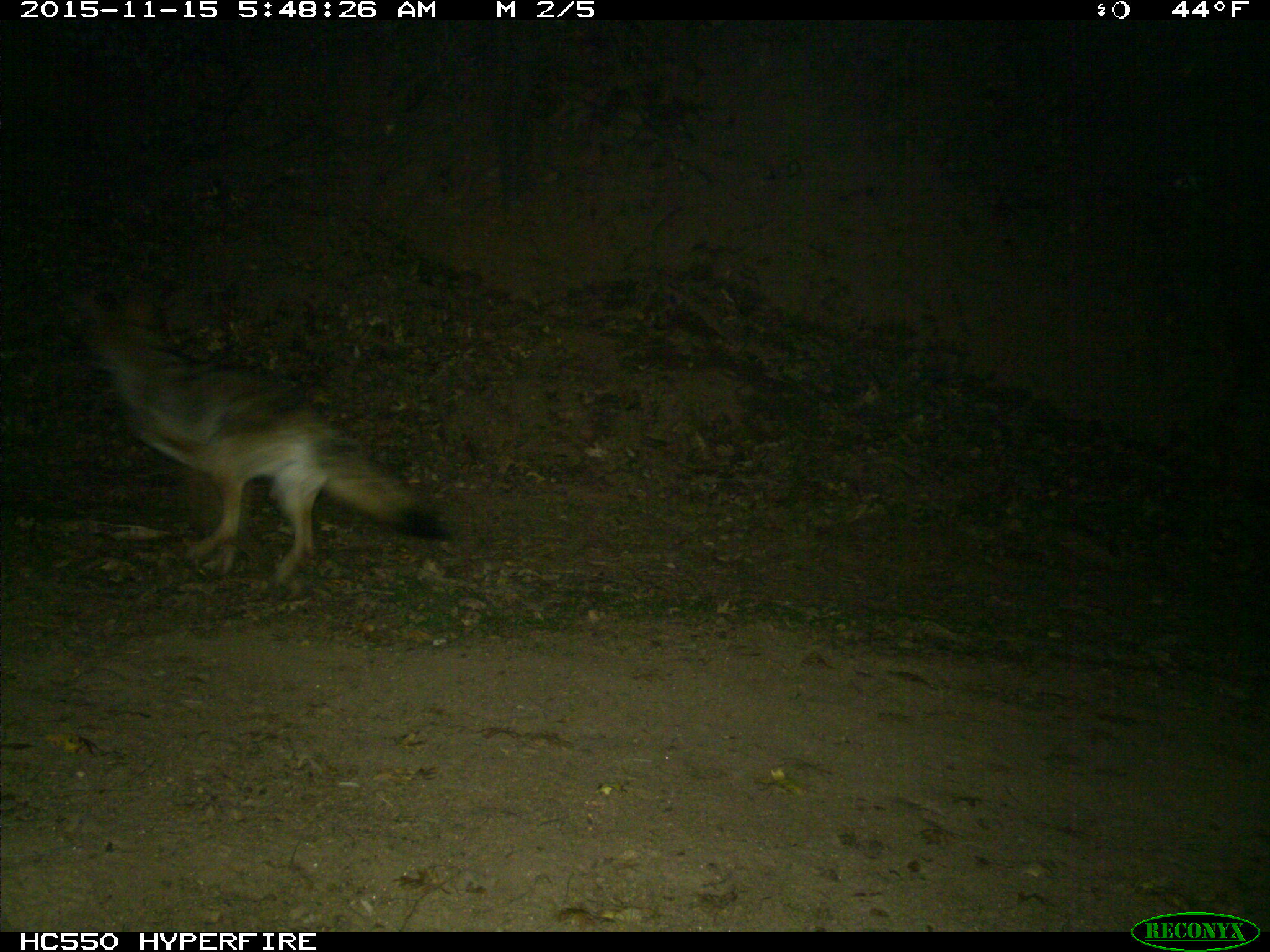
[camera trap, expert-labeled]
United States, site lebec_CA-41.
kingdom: Animalia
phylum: Chordata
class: Mammalia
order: Carnivora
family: Canidae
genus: Canis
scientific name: Canis latrans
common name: coyote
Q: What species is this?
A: Canis latrans (coyote).